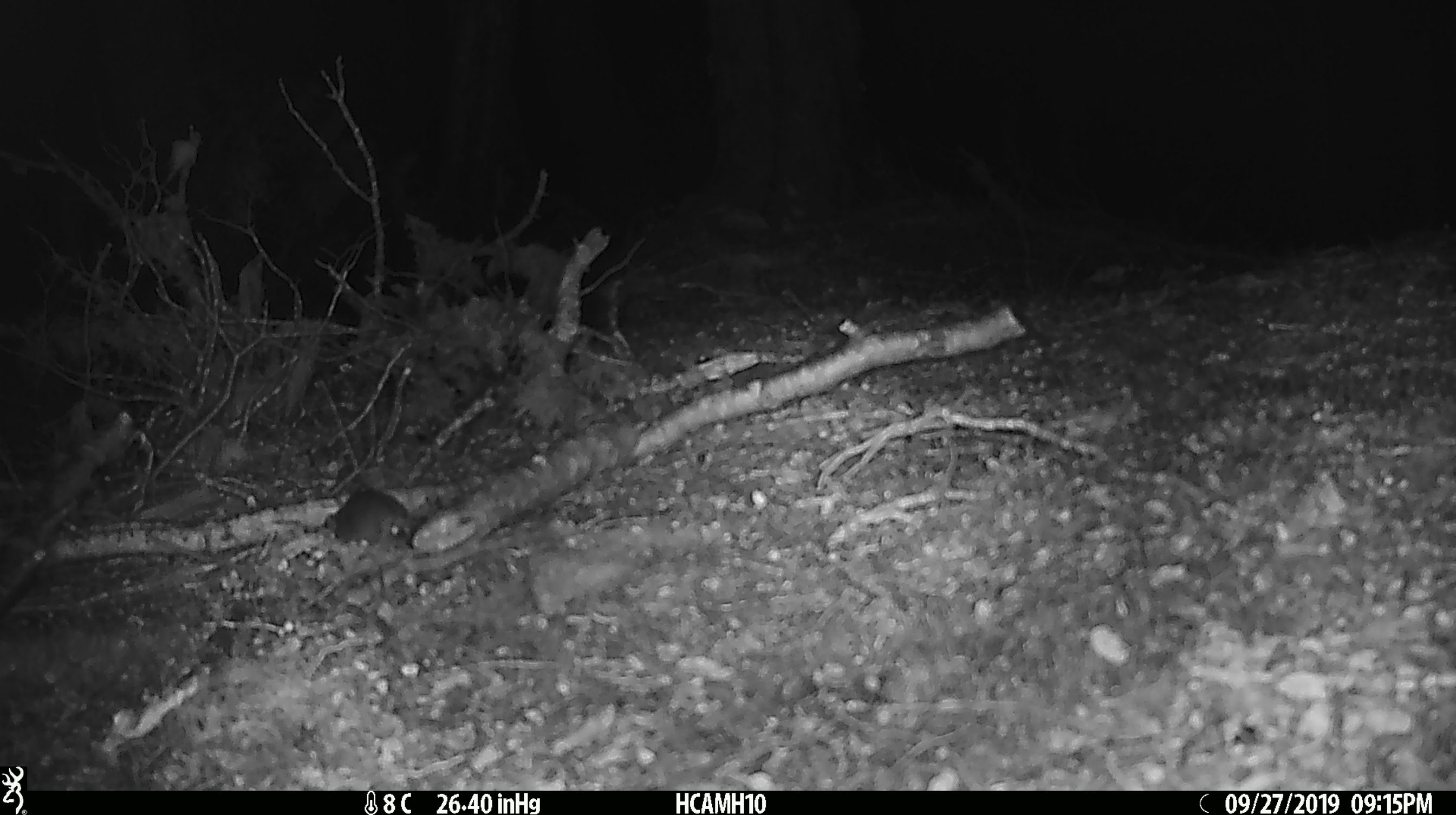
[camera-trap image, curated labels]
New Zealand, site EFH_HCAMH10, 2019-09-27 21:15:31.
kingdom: Animalia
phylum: Chordata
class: Mammalia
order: Rodentia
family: Muridae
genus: Mus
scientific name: Mus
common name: mouse